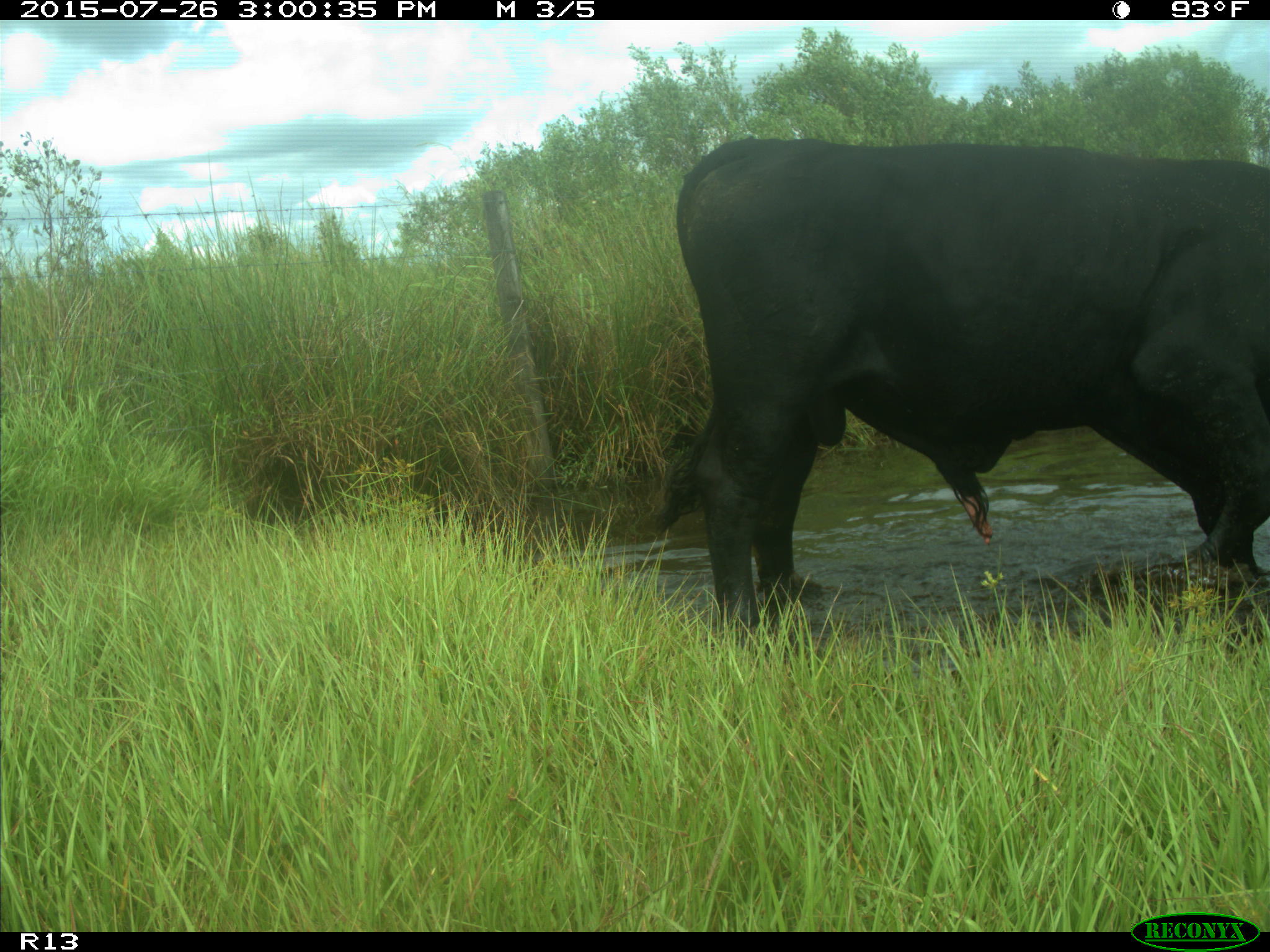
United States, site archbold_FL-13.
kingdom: Animalia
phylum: Chordata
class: Mammalia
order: Artiodactyla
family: Bovidae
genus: Bos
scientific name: Bos taurus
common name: domestic cow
Bos taurus (domestic cow).